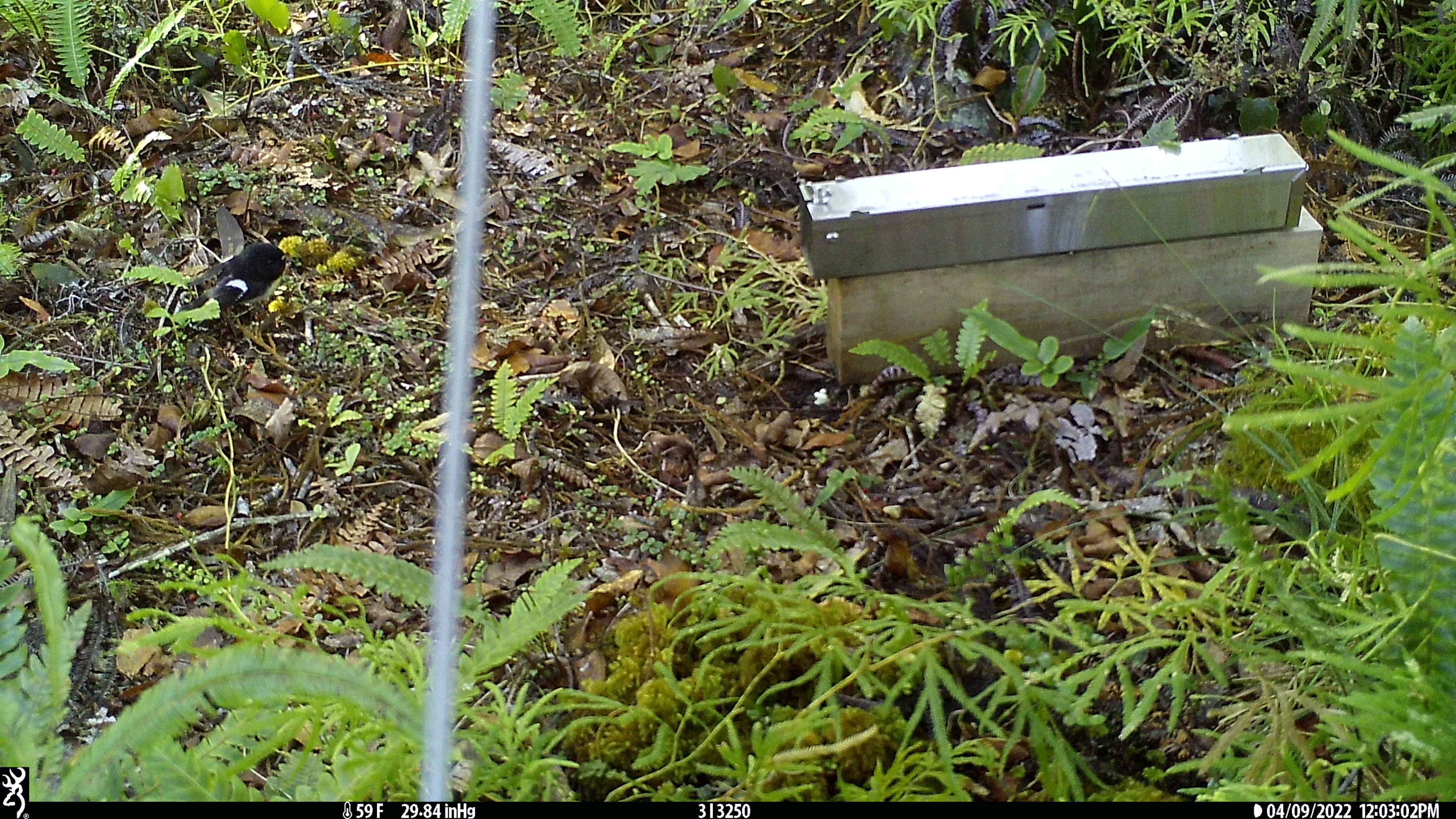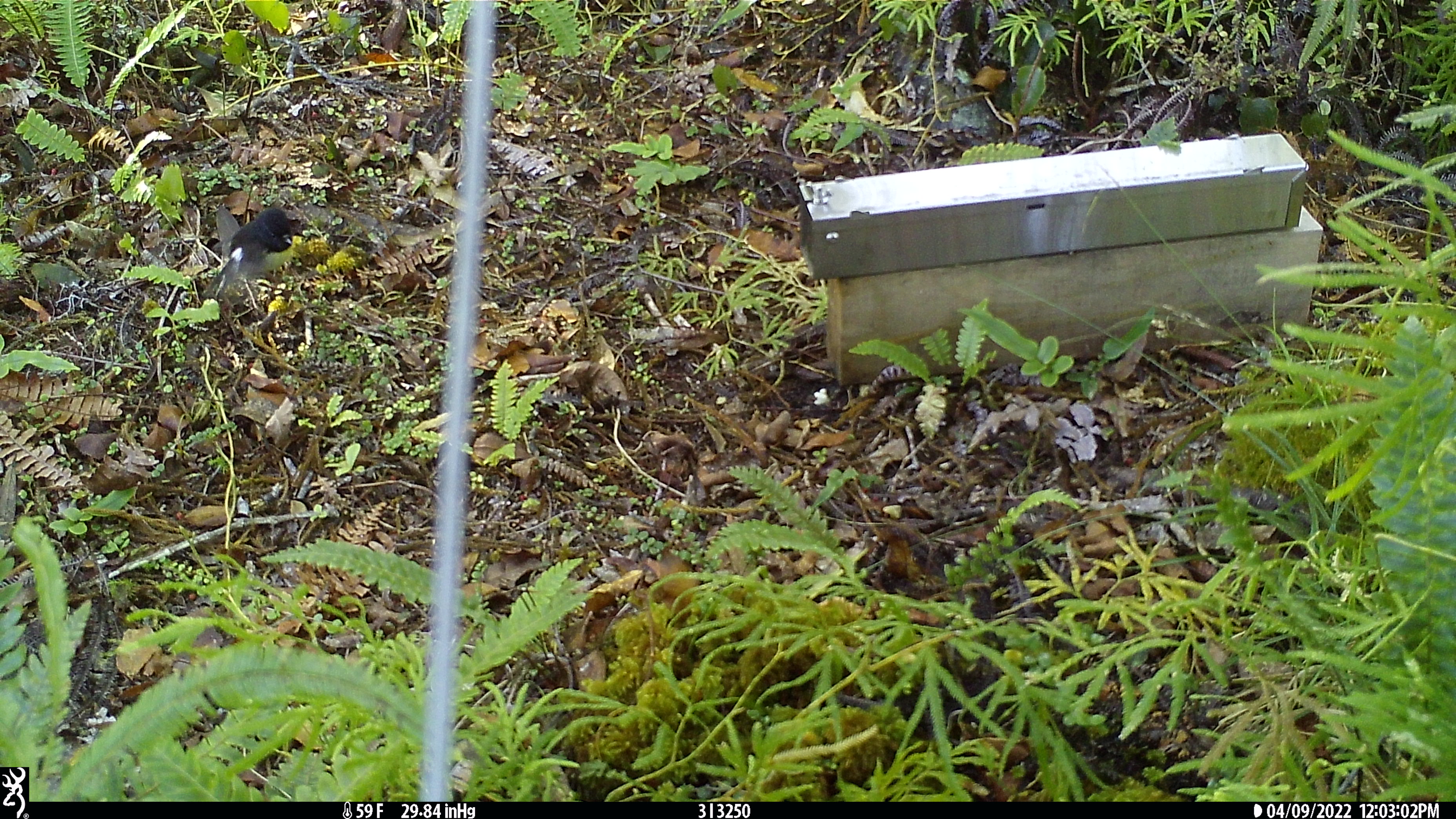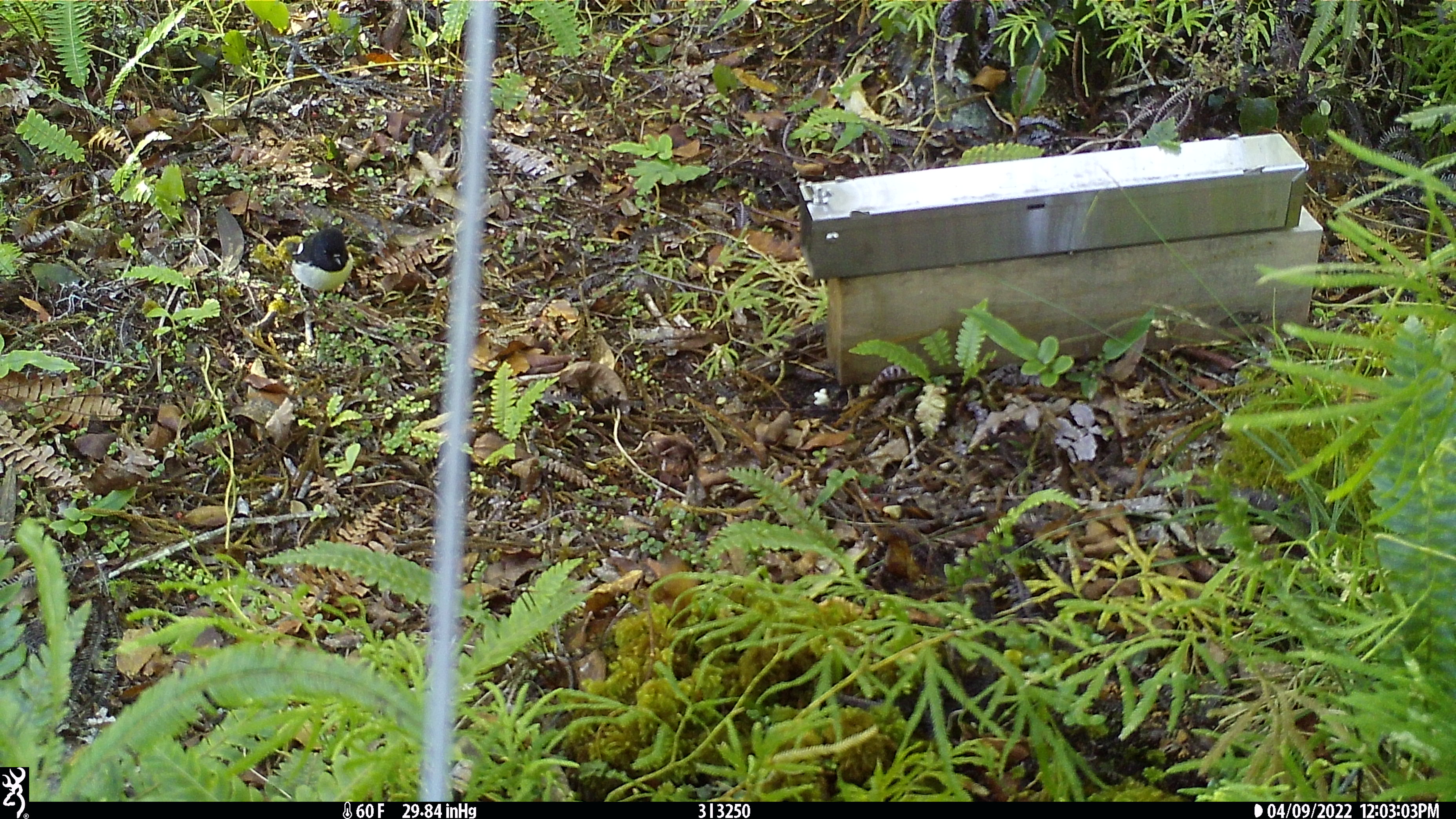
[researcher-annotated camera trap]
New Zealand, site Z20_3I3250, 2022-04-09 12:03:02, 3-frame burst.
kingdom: Animalia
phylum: Chordata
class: Aves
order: Passeriformes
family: Petroicidae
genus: Petroica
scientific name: Petroica macrocephala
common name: tomtit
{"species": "tomtit (Petroica macrocephala)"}